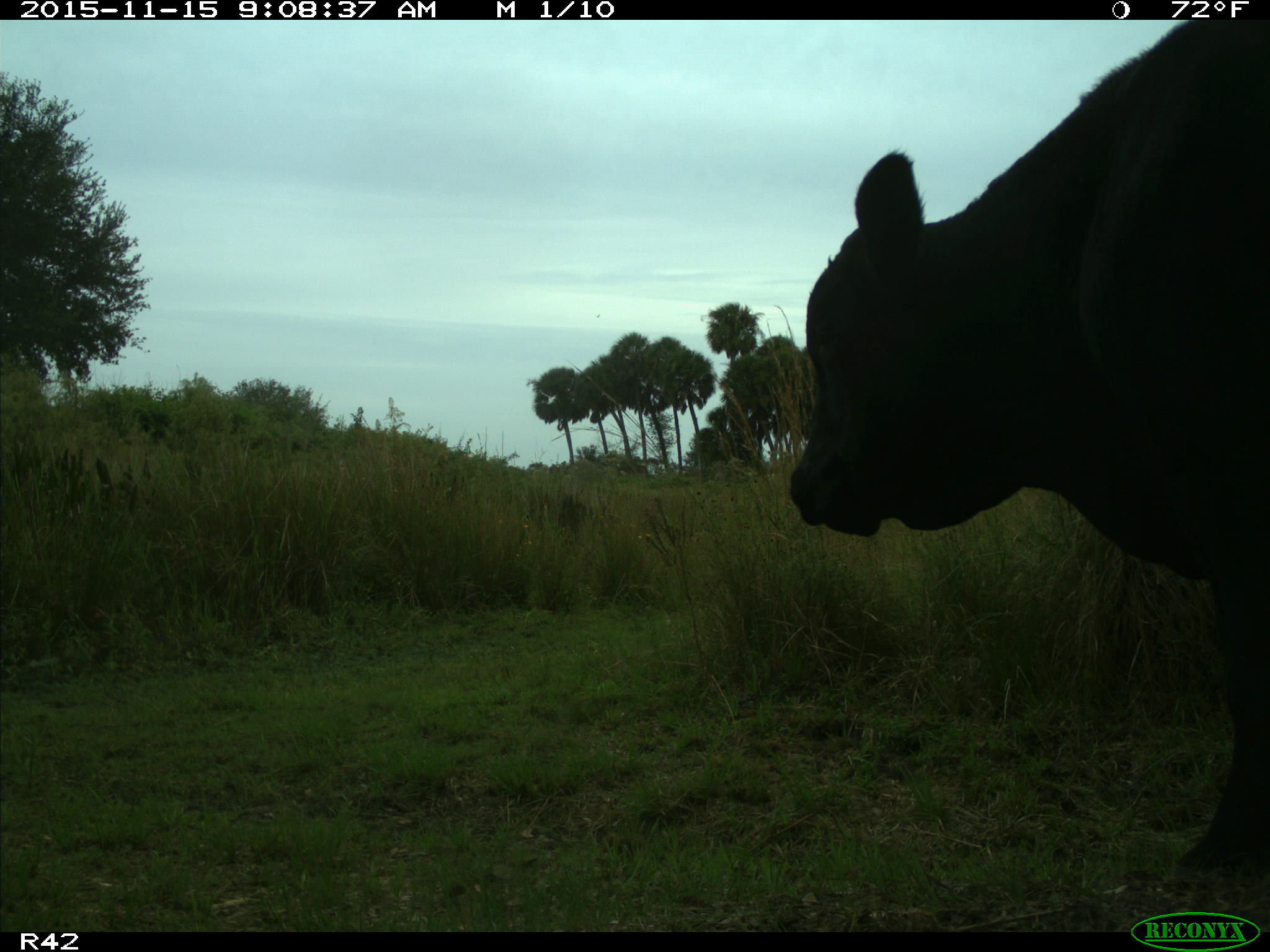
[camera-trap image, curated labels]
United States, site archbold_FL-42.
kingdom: Animalia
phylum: Chordata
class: Mammalia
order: Artiodactyla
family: Bovidae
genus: Bos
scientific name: Bos taurus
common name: domestic cow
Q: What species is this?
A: Bos taurus (domestic cow).